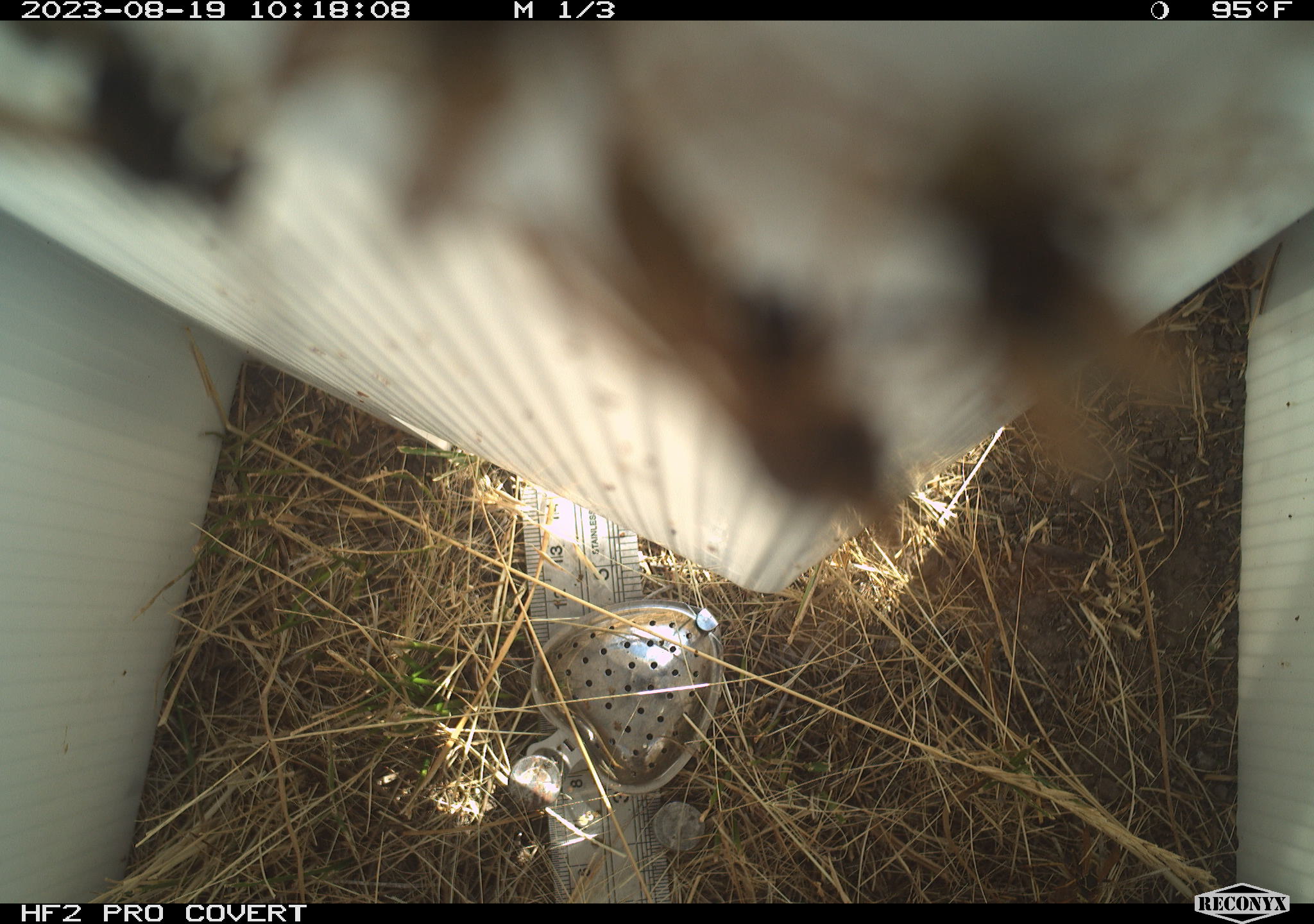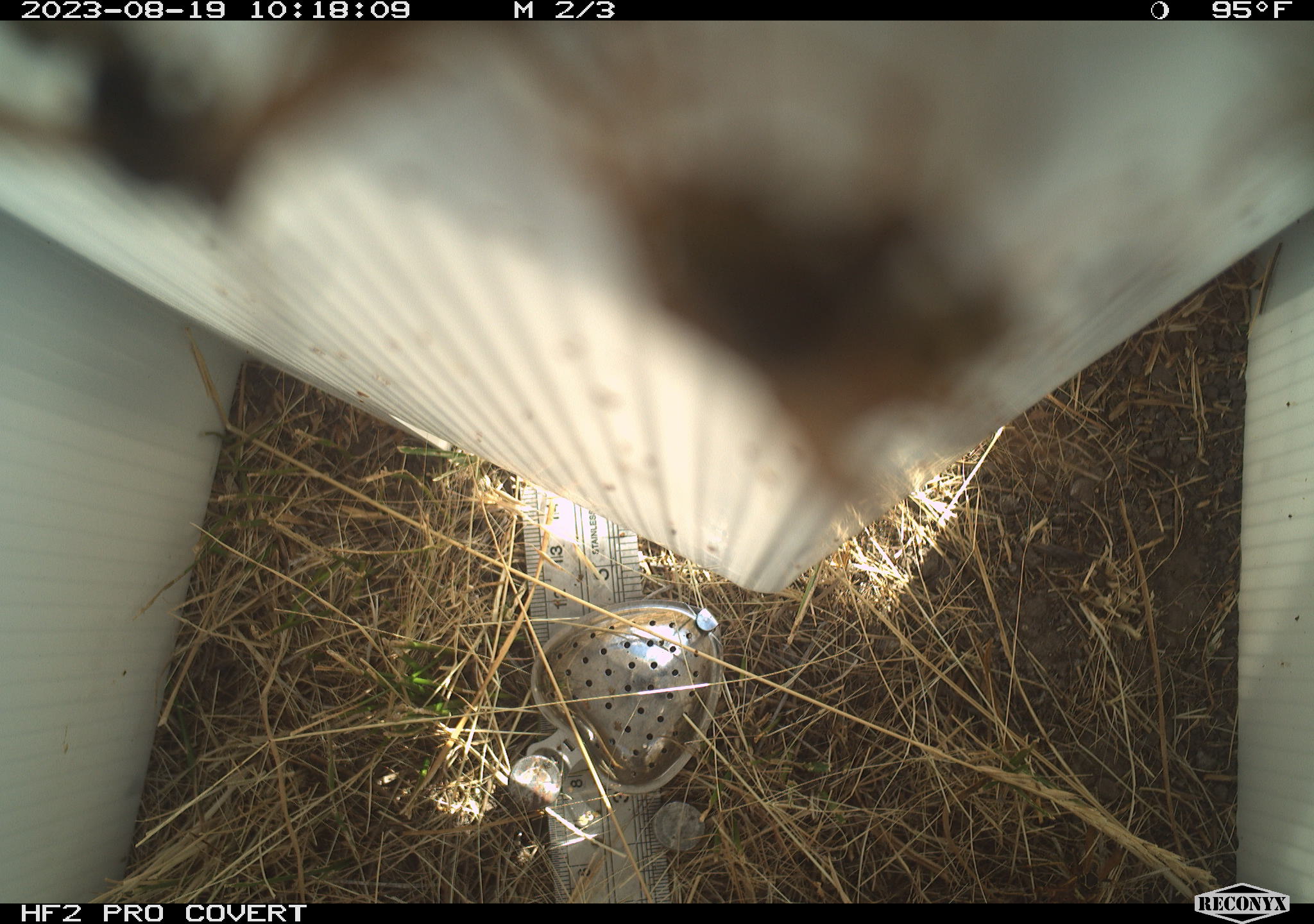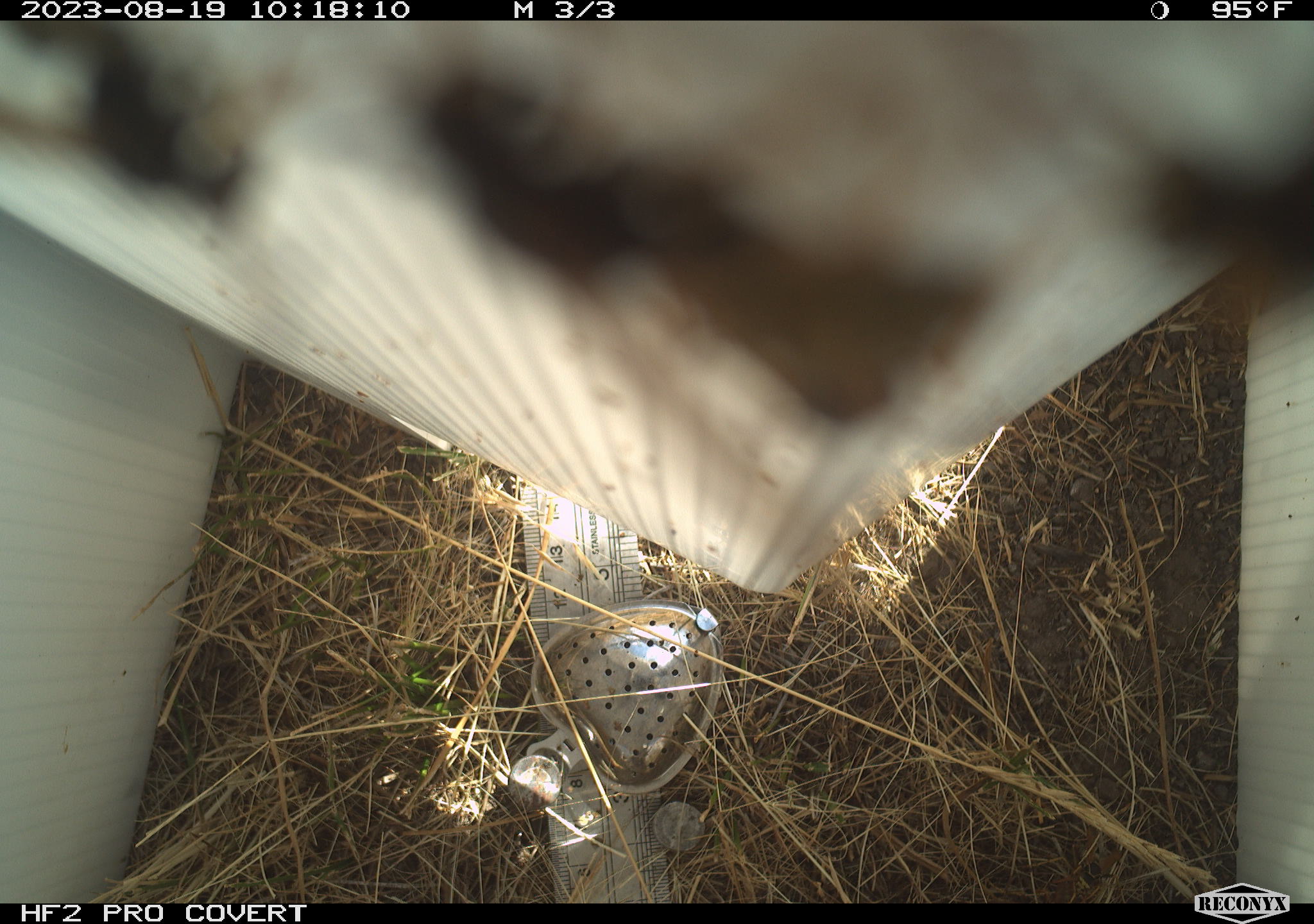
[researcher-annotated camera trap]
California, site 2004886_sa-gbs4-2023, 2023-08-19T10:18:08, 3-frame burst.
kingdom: Animalia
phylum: Arthropoda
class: Insecta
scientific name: Insecta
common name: insect